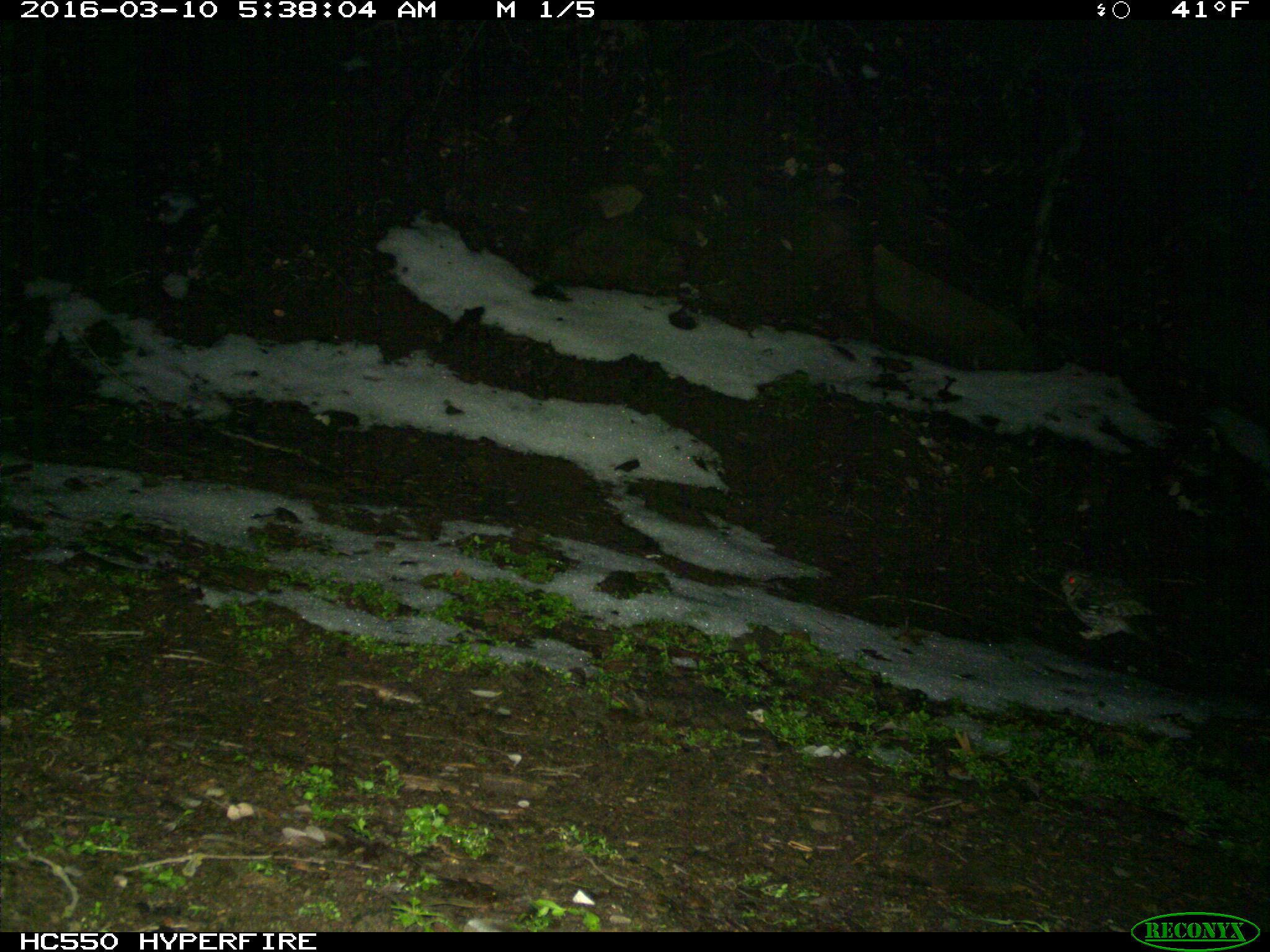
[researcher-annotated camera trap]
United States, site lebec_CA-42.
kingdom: Animalia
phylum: Chordata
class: Aves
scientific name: Aves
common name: birds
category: unidentified bird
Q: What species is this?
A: Unidentified bird (birds) (Aves).